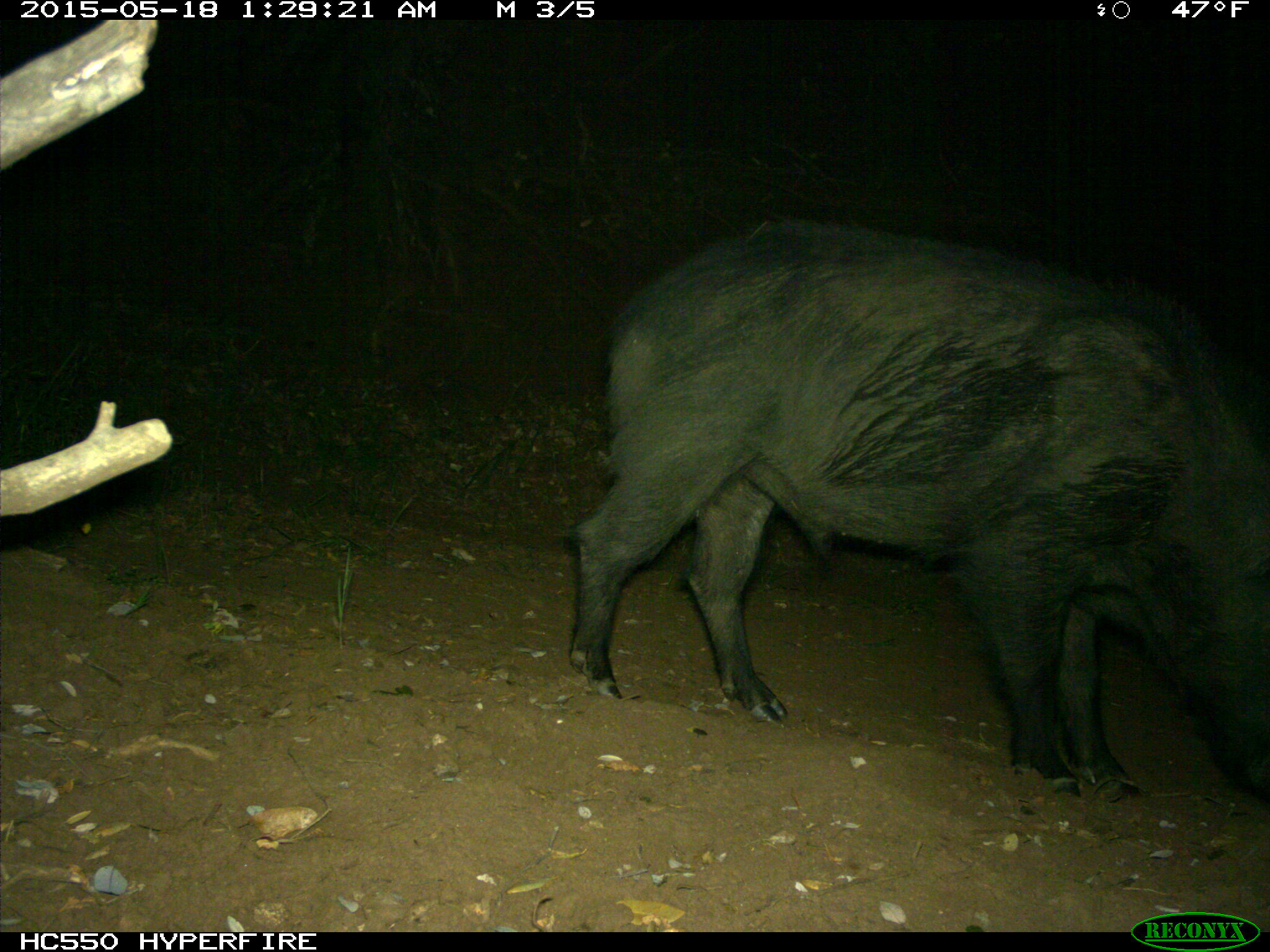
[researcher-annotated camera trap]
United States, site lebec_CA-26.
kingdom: Animalia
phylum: Chordata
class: Mammalia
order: Artiodactyla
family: Suidae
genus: Sus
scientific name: Sus scrofa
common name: wild boar